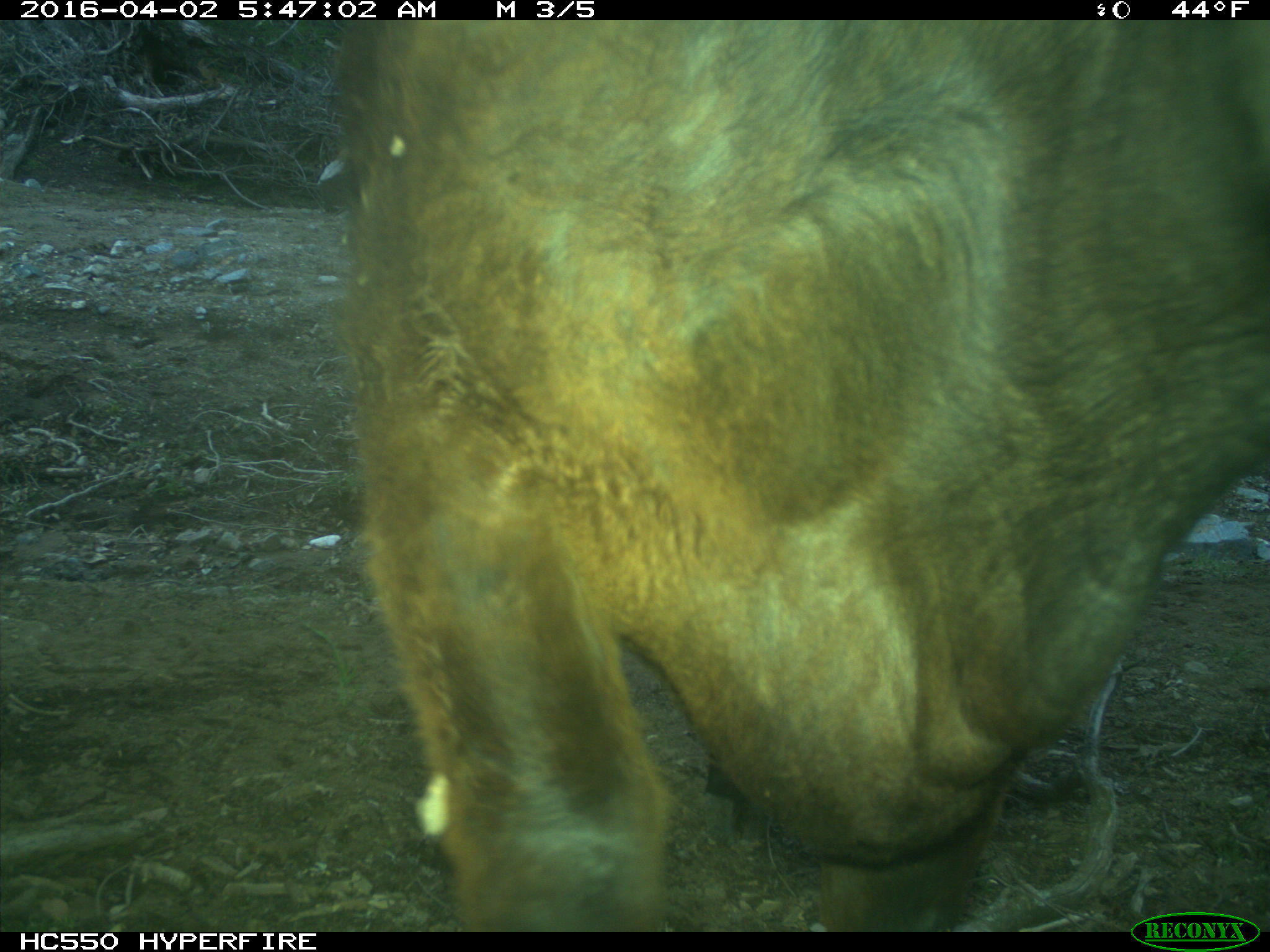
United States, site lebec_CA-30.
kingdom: Animalia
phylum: Chordata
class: Mammalia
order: Artiodactyla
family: Bovidae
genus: Bos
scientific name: Bos taurus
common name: domestic cow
Bos taurus (domestic cow).